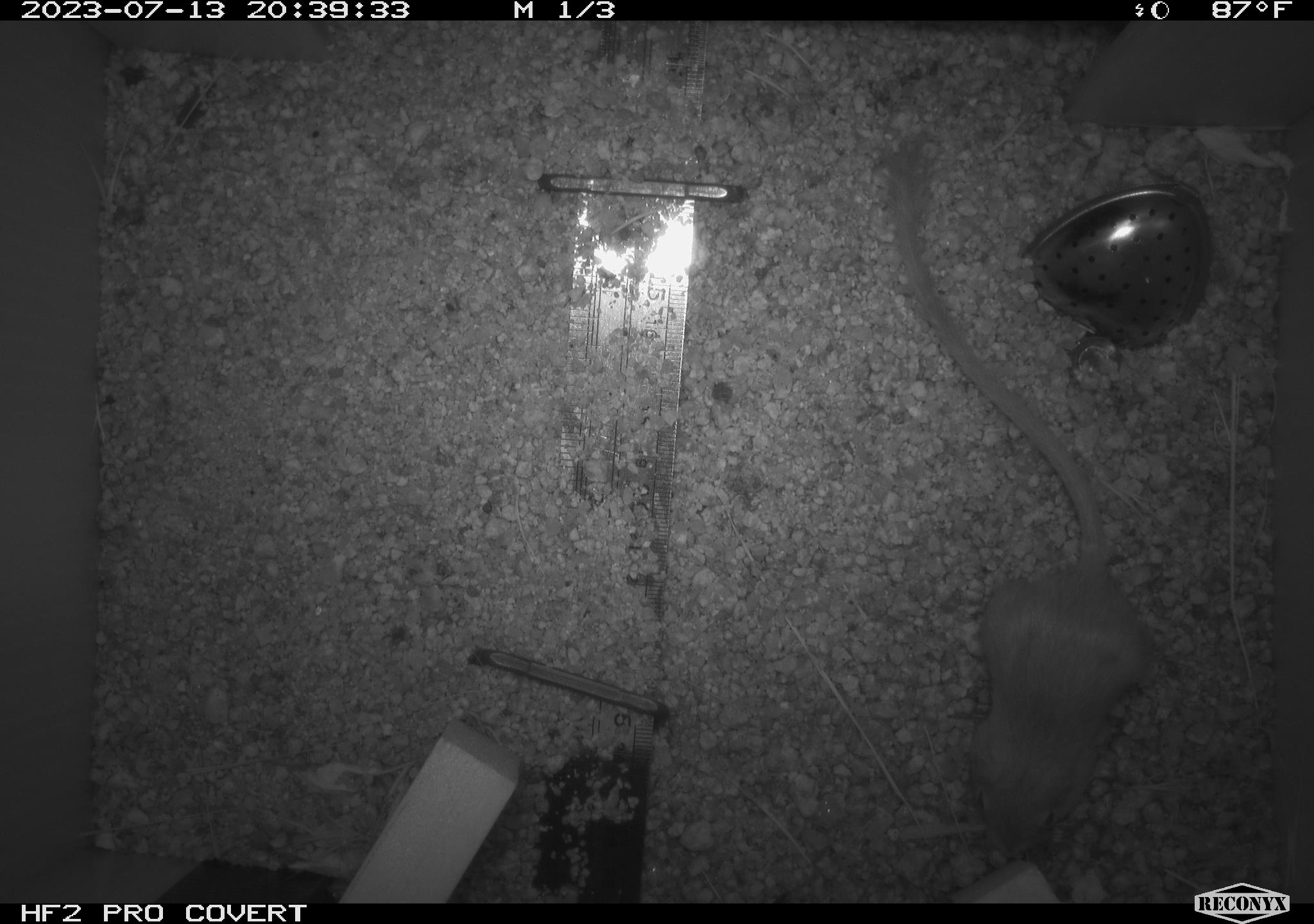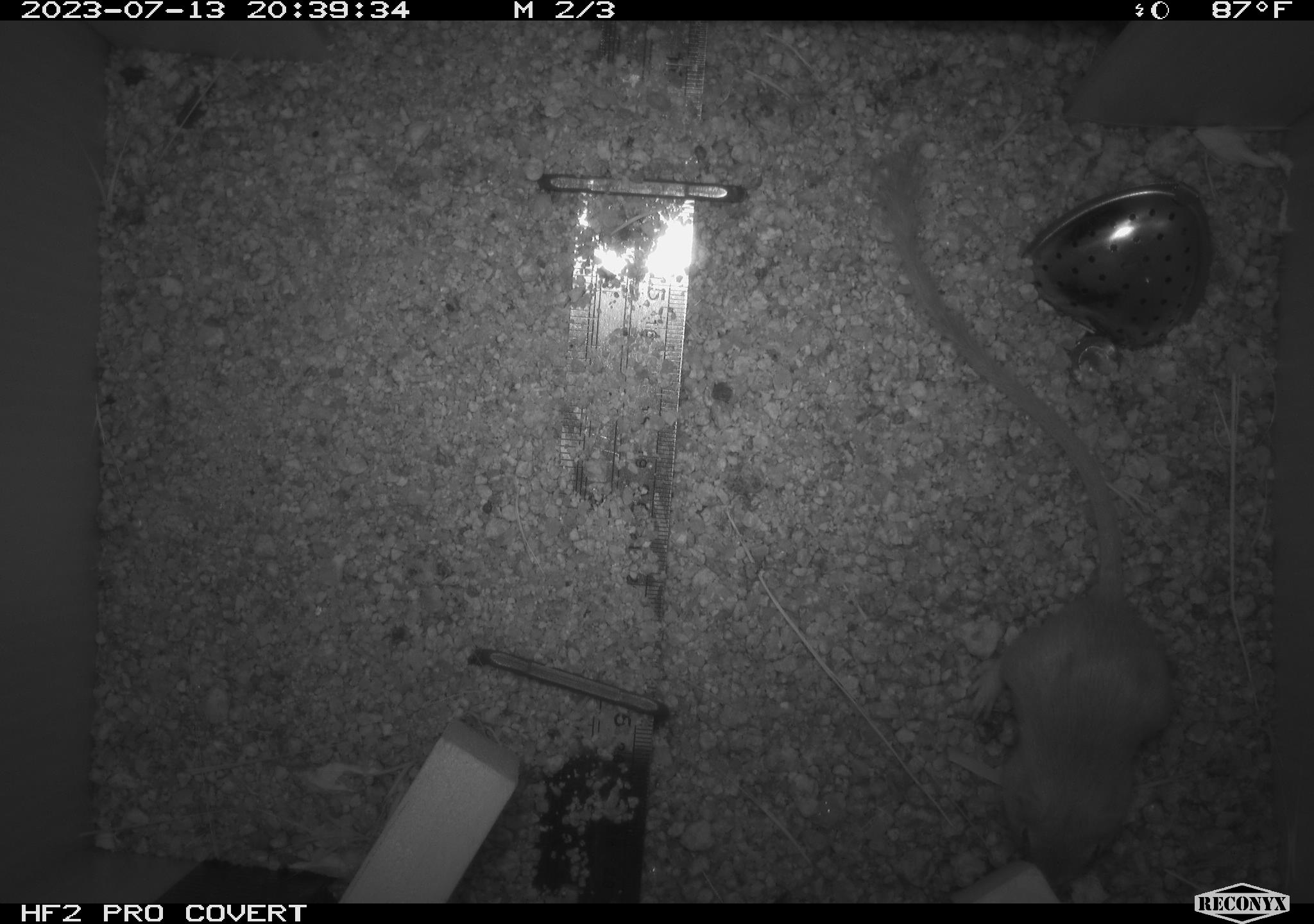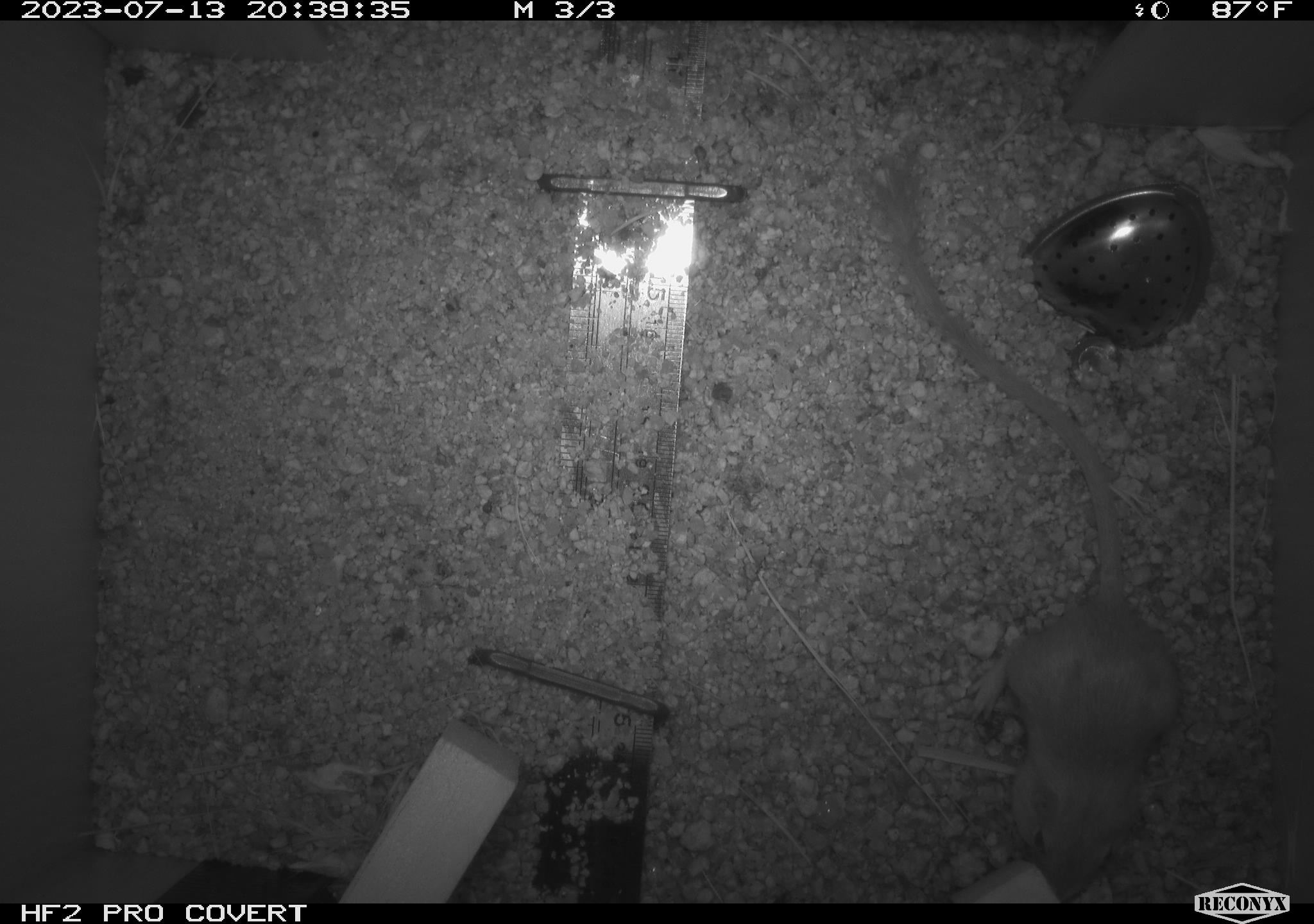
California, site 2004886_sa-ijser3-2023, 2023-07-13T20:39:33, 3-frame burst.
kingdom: Animalia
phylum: Chordata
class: Mammalia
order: Rodentia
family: Heteromyidae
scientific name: Heteromyidae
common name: kangaroo rats and pocket mice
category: heteromyidae family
Heteromyidae family (kangaroo rats and pocket mice) (Heteromyidae).